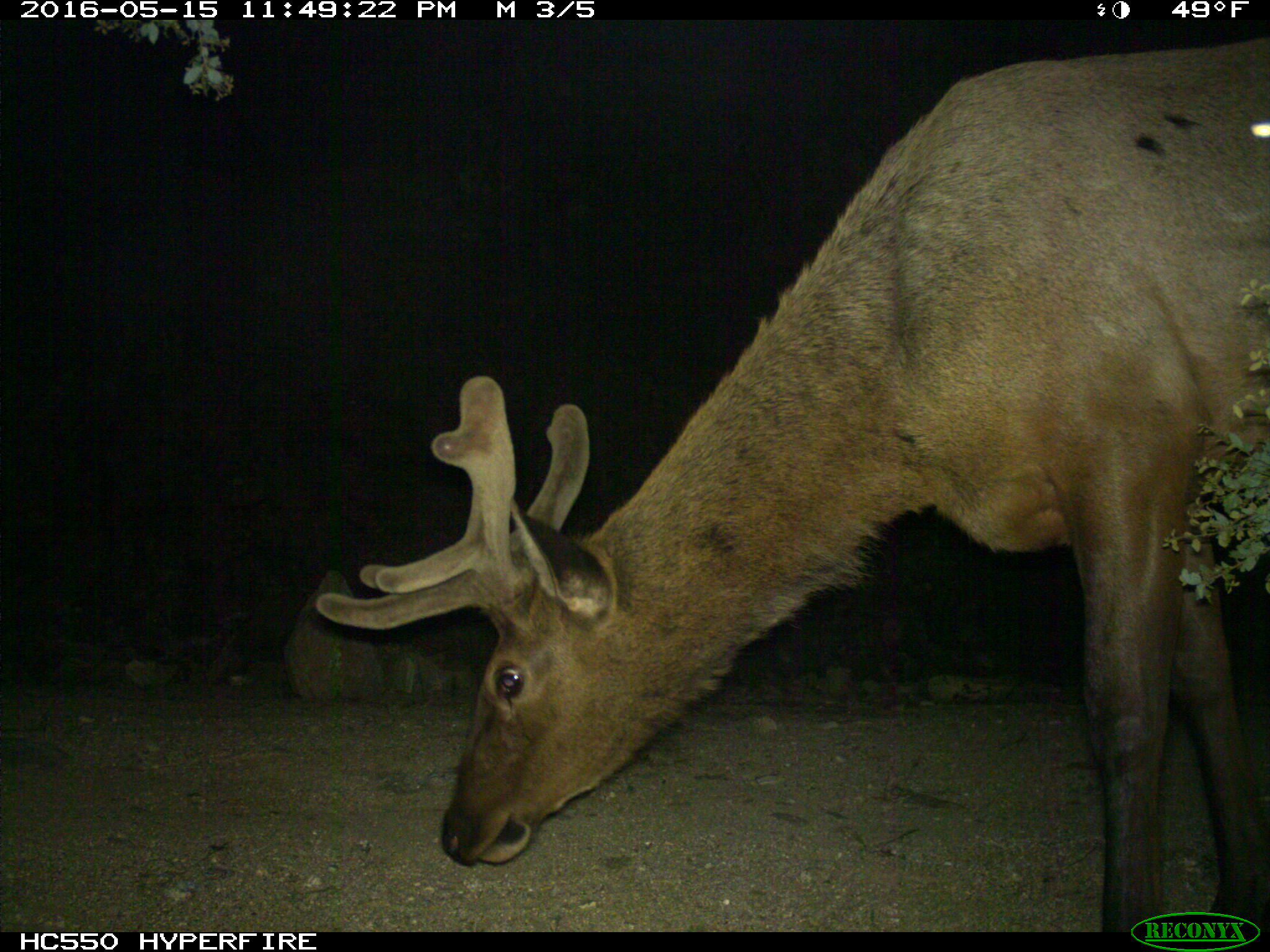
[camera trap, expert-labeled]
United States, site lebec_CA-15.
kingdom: Animalia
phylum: Chordata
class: Mammalia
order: Artiodactyla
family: Cervidae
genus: Cervus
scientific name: Cervus canadensis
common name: elk